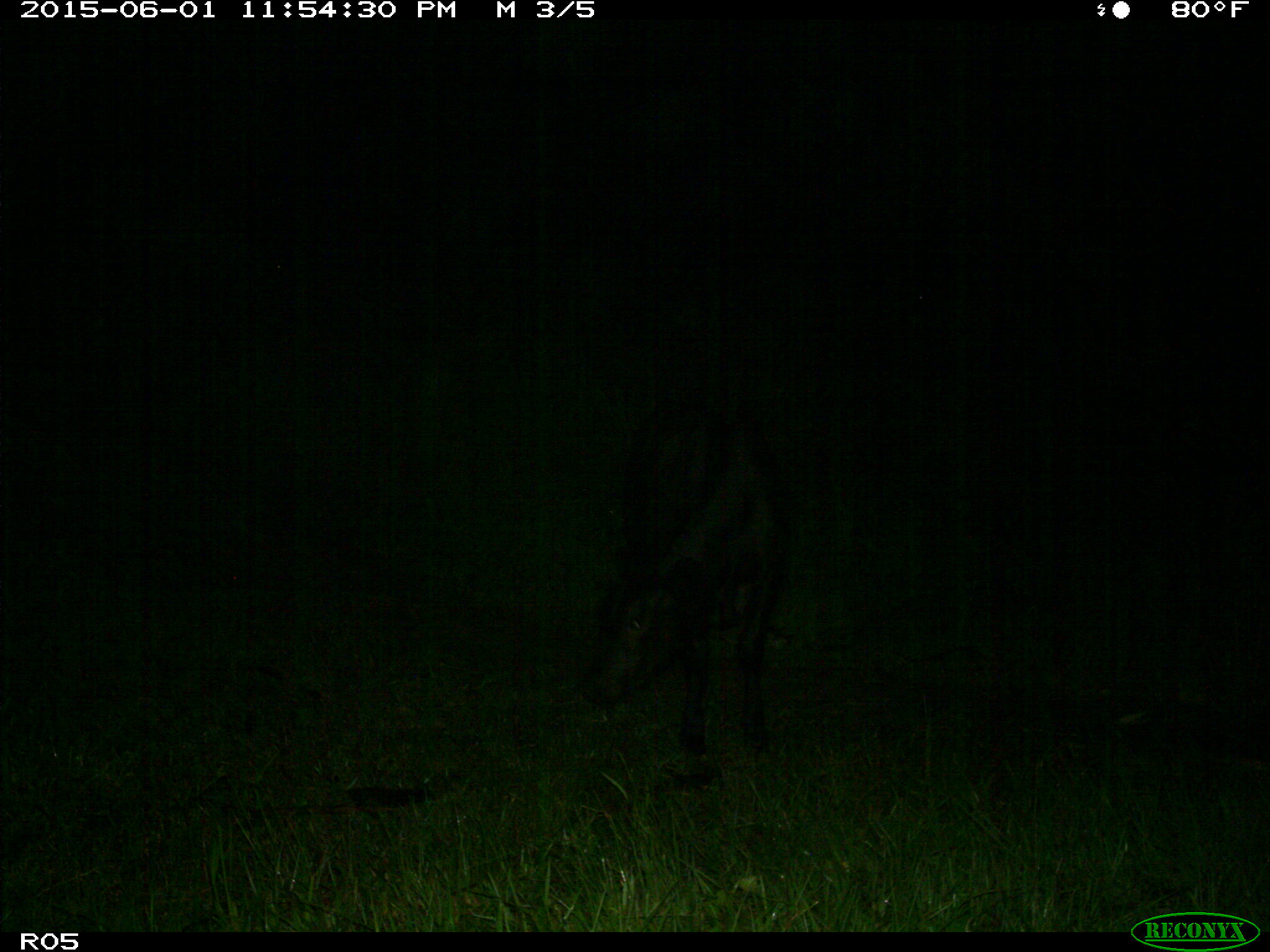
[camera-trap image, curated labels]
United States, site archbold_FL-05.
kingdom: Animalia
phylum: Chordata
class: Mammalia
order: Artiodactyla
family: Bovidae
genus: Bos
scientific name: Bos taurus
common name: domestic cow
Bos taurus (domestic cow).